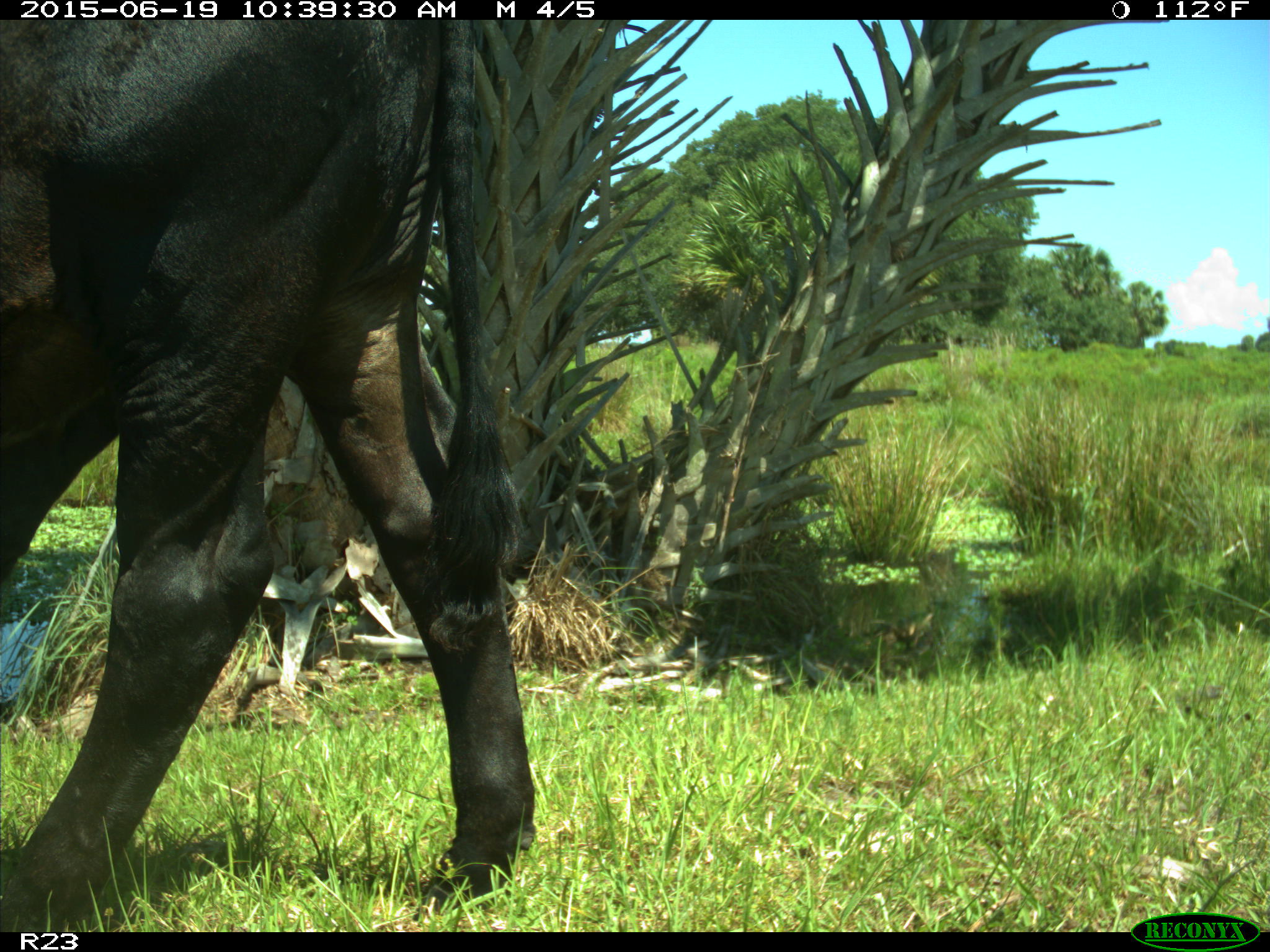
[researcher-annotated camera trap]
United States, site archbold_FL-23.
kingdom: Animalia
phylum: Chordata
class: Mammalia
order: Artiodactyla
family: Bovidae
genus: Bos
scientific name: Bos taurus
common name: domestic cow